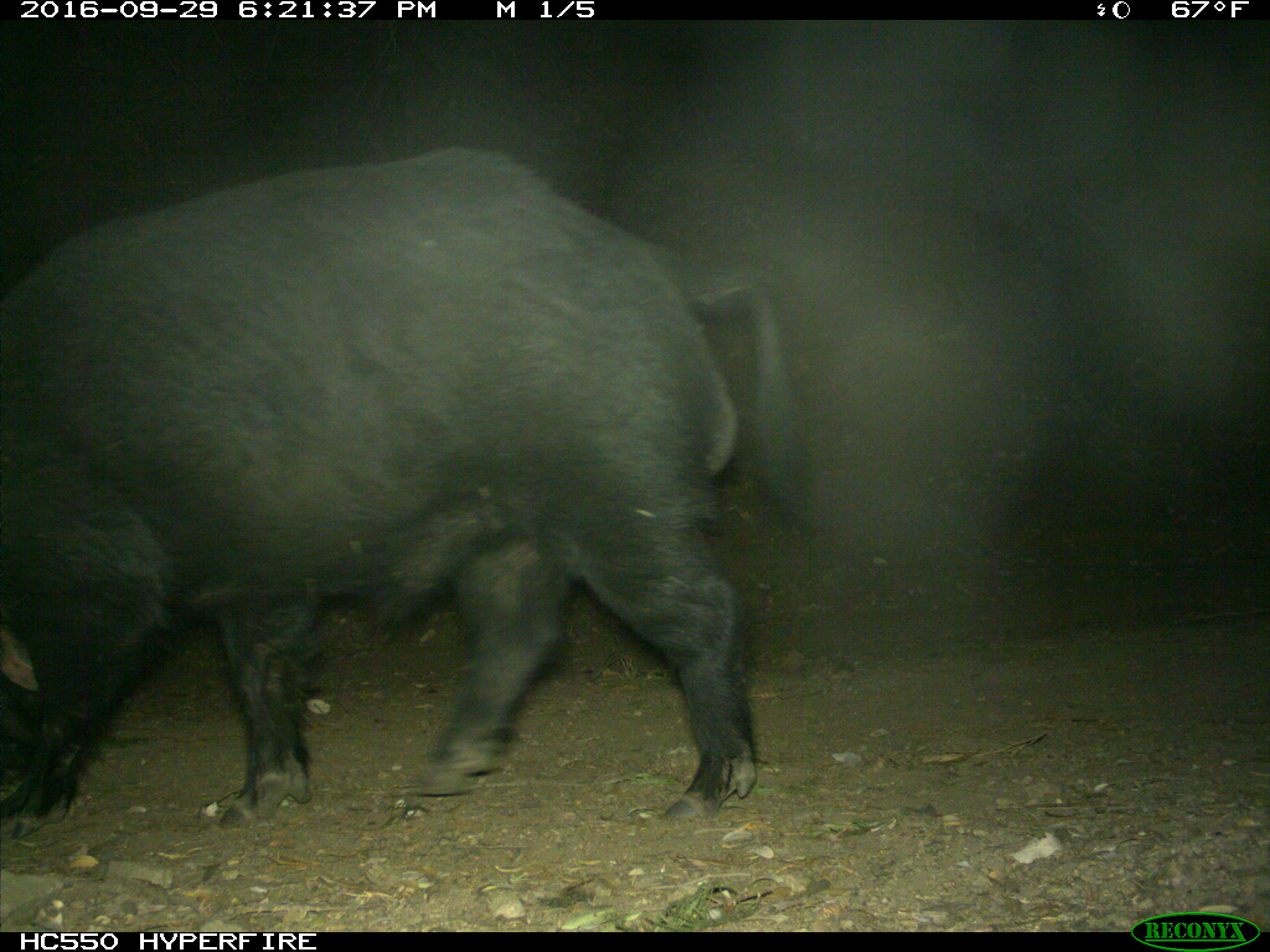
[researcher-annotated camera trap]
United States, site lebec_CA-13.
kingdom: Animalia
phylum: Chordata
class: Mammalia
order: Artiodactyla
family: Suidae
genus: Sus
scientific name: Sus scrofa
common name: wild boar